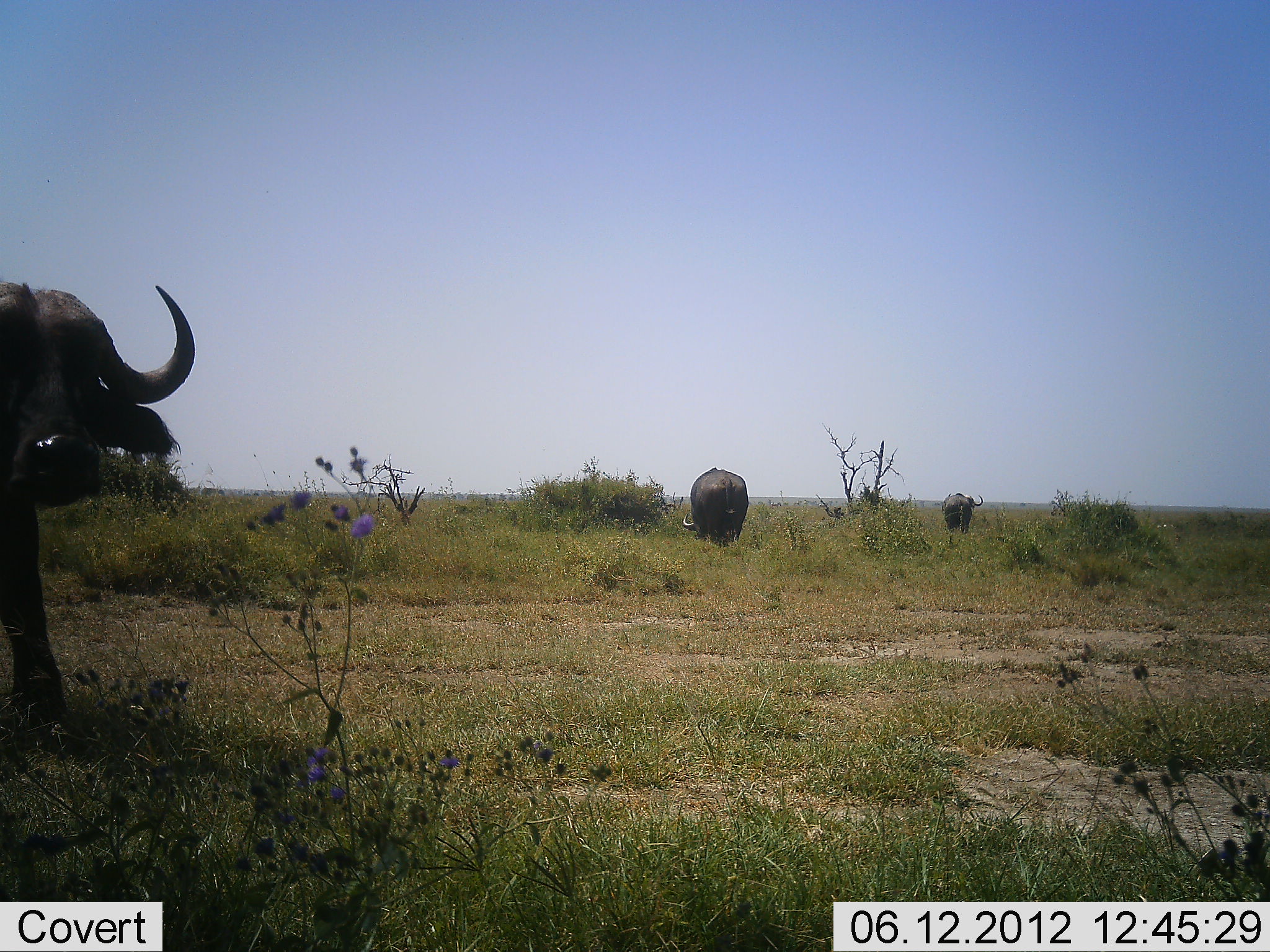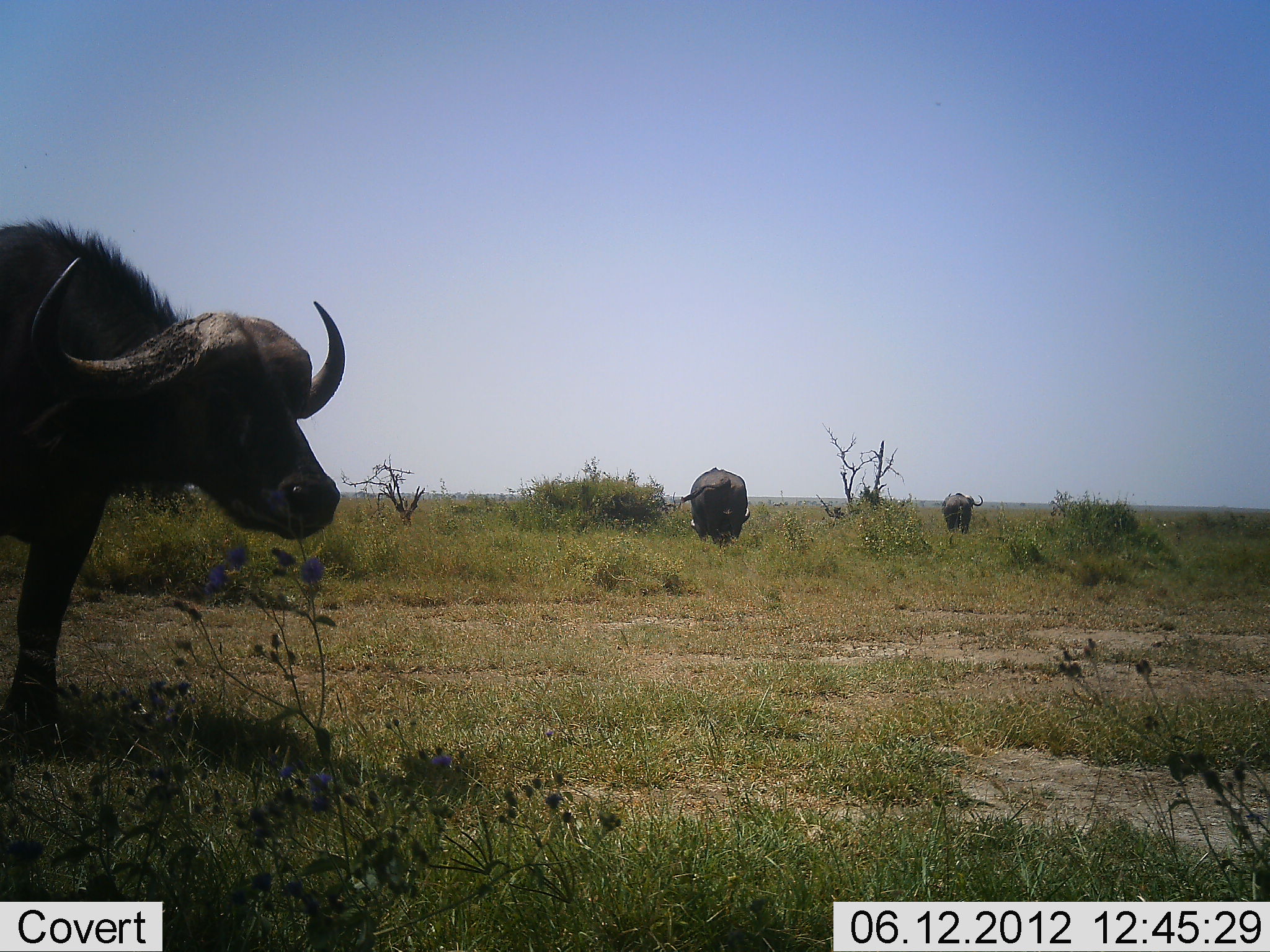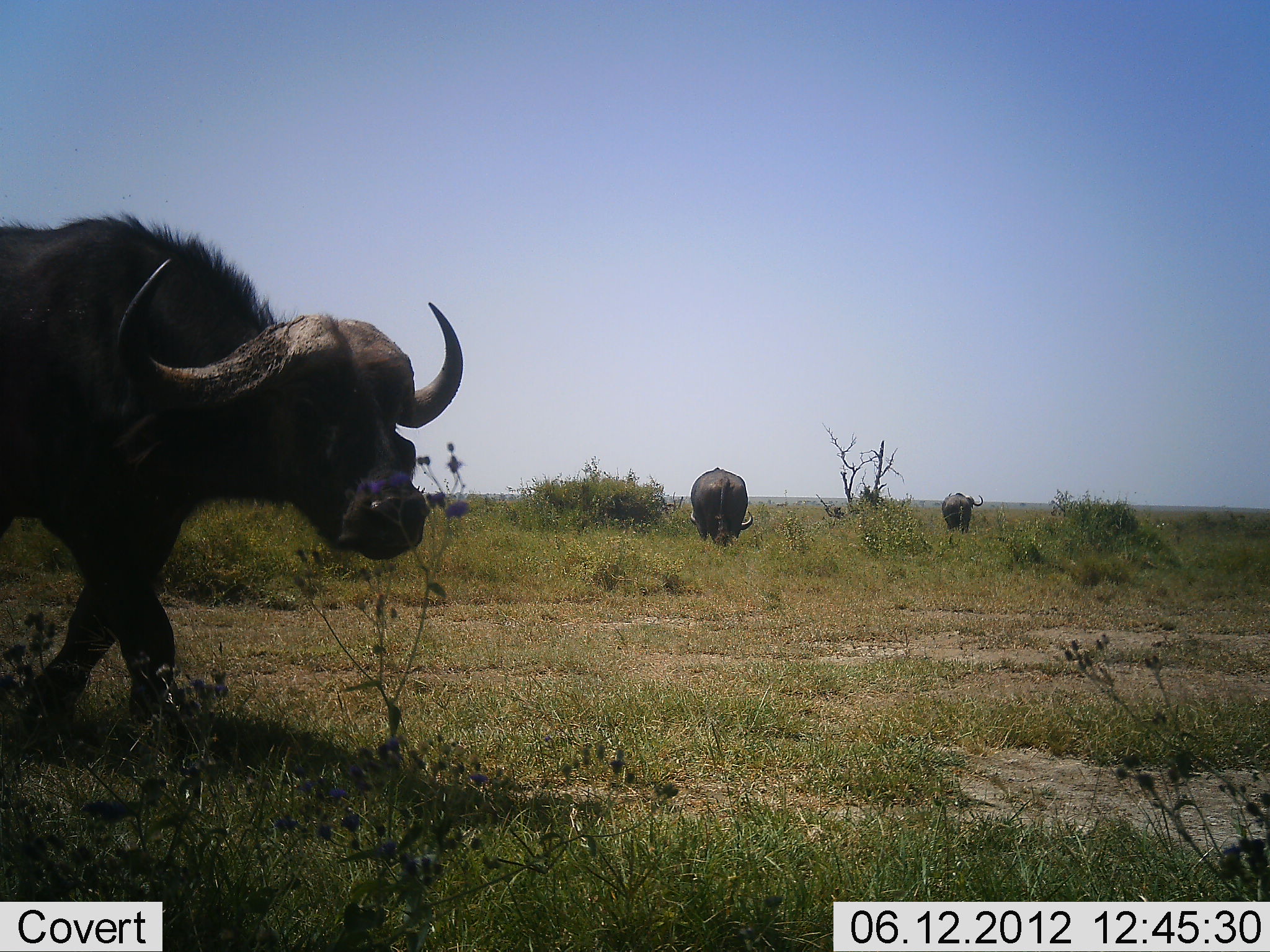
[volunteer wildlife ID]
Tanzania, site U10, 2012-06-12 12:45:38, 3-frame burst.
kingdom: Animalia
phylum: Chordata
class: Mammalia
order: Artiodactyla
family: Bovidae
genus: Syncerus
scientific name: Syncerus caffer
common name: cape buffalo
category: buffalo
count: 3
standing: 40%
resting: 0%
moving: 70%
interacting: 0%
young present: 0%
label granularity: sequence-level